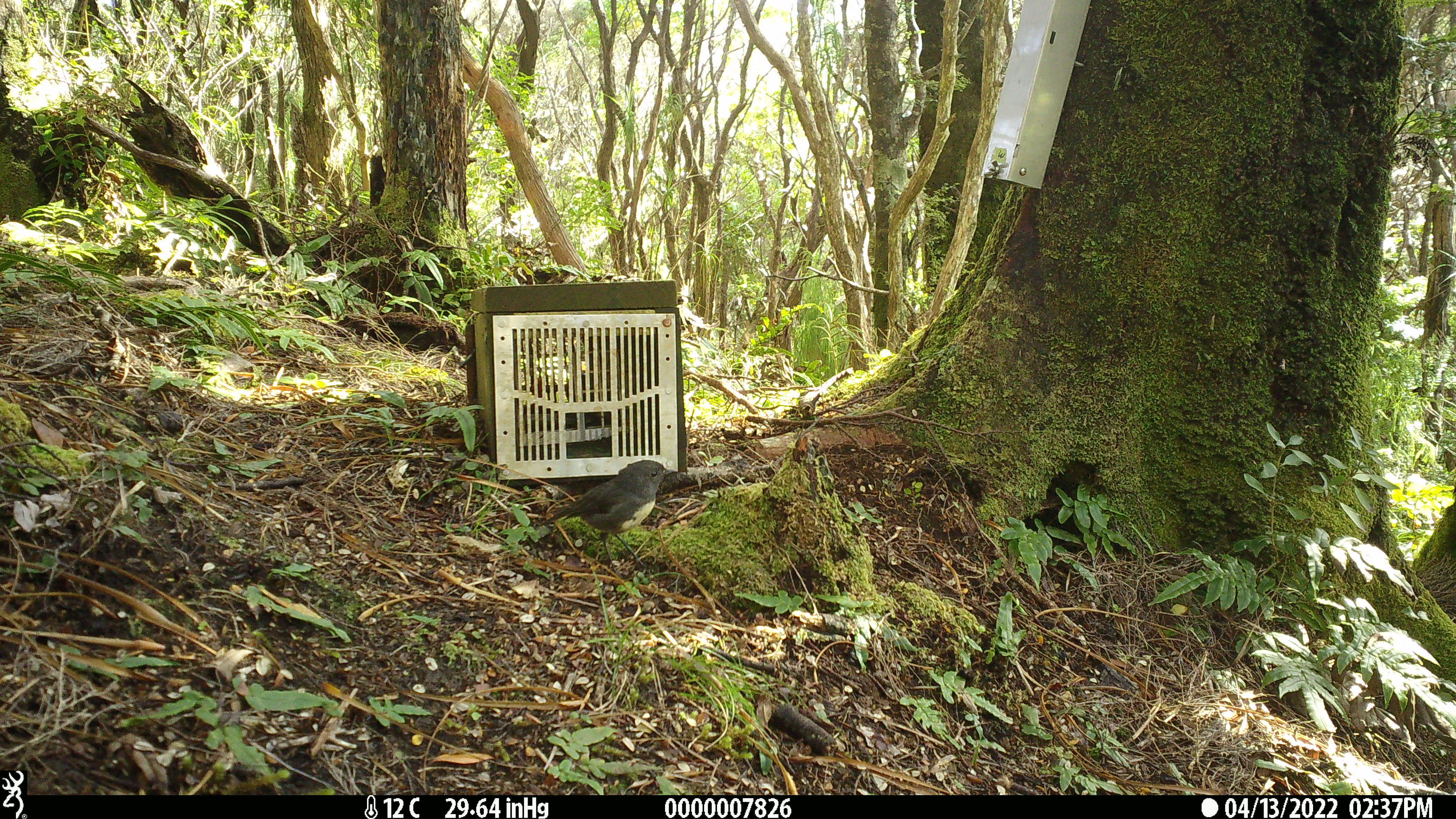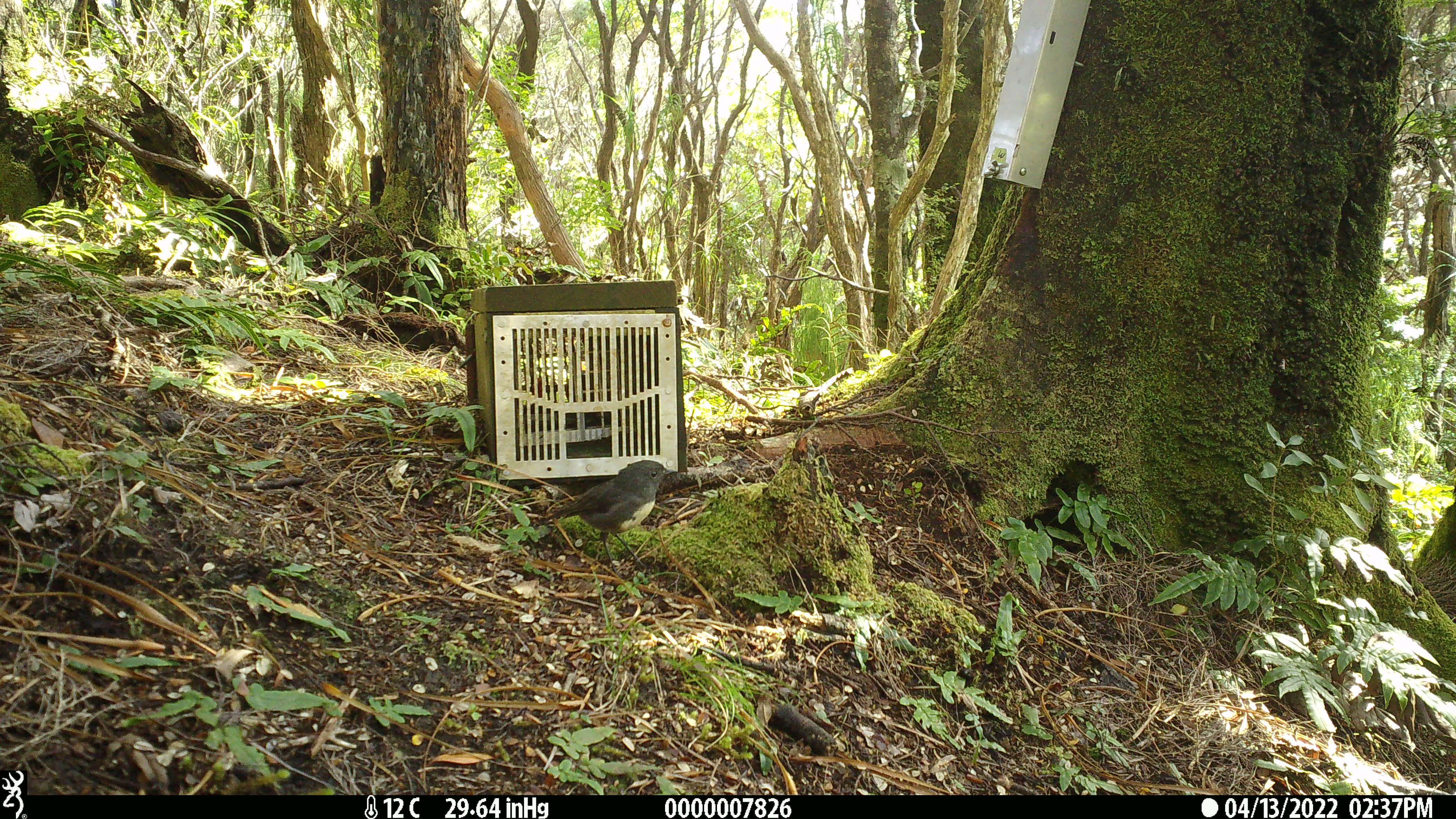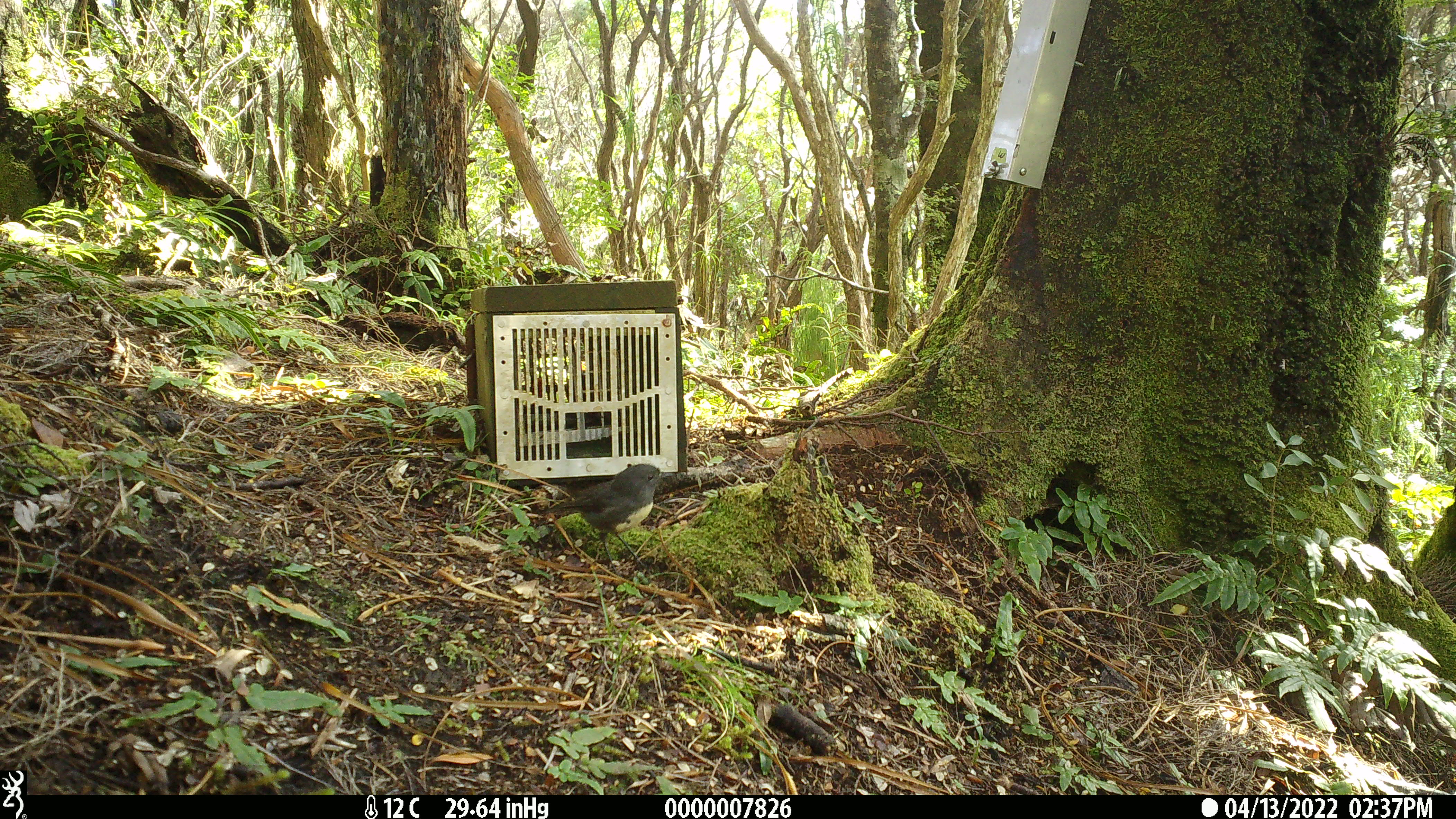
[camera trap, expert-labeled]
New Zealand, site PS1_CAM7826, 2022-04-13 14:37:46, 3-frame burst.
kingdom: Animalia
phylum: Chordata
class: Aves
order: Passeriformes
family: Petroicidae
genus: Petroica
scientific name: Petroica australis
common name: new zealand robin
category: robin